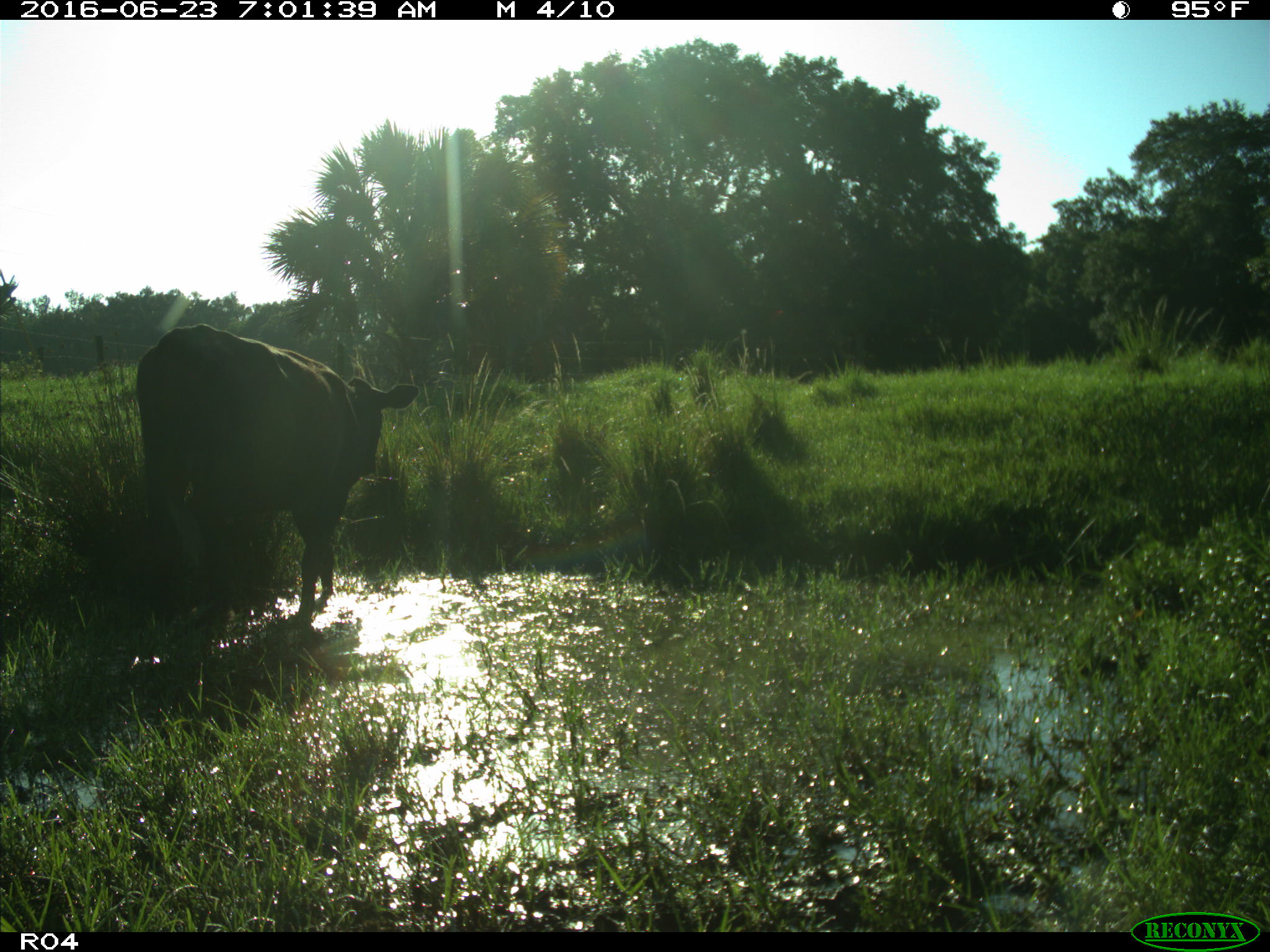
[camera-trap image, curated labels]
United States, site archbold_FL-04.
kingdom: Animalia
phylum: Chordata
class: Mammalia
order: Artiodactyla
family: Bovidae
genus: Bos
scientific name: Bos taurus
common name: domestic cow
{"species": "Bos taurus (domestic cow)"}